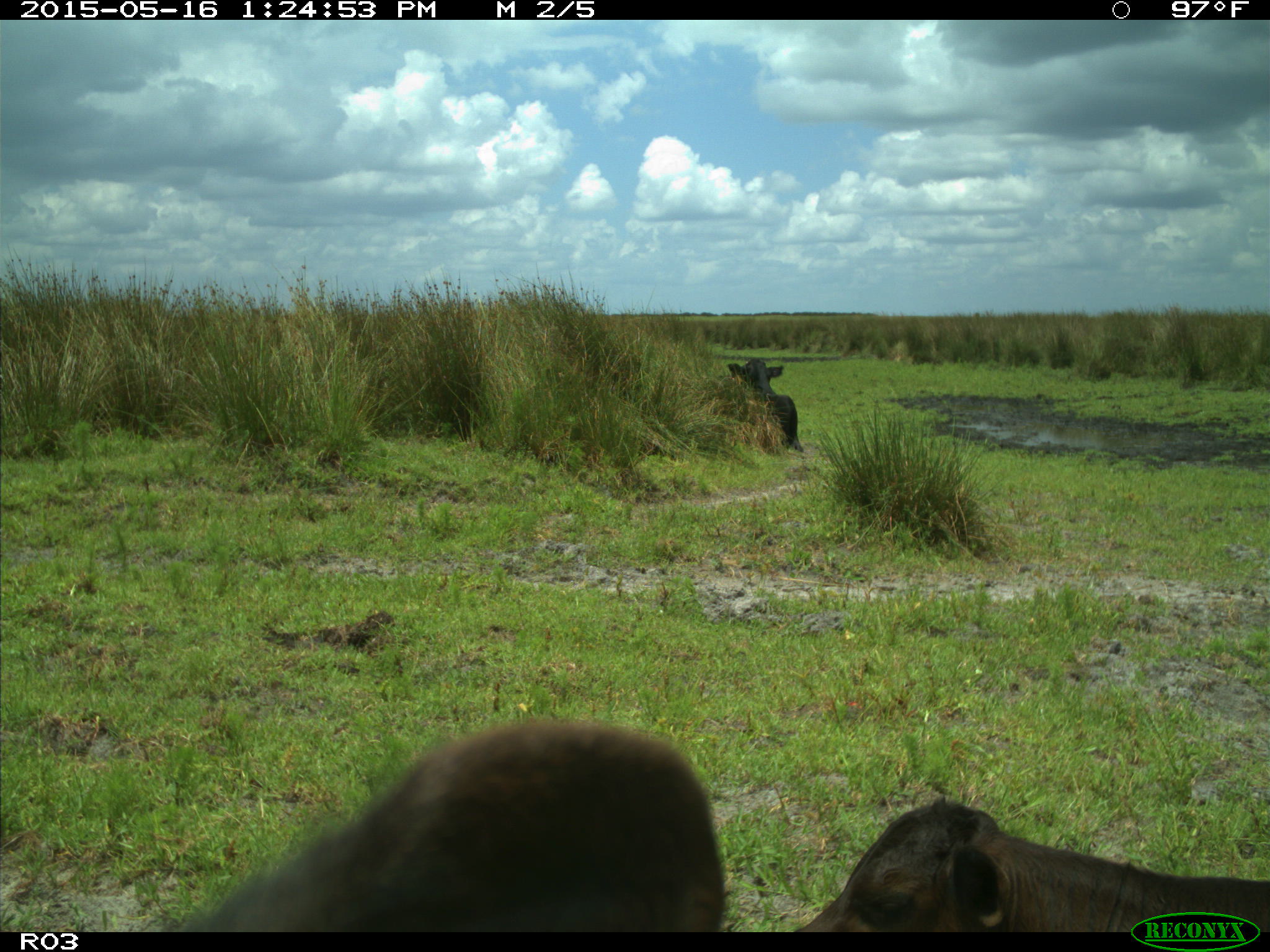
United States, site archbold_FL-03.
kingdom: Animalia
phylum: Chordata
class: Mammalia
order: Artiodactyla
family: Bovidae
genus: Bos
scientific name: Bos taurus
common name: domestic cow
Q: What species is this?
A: Bos taurus (domestic cow).